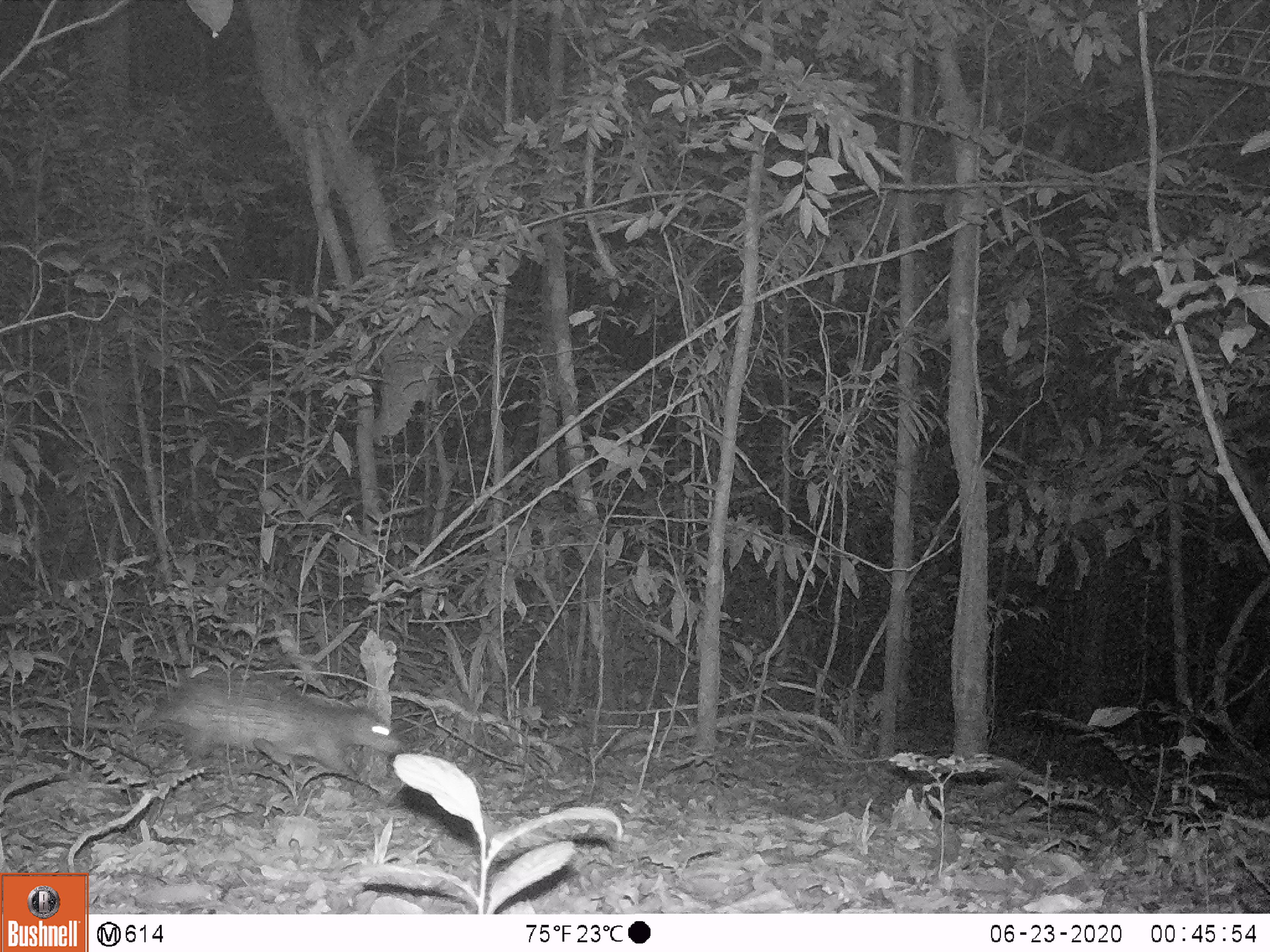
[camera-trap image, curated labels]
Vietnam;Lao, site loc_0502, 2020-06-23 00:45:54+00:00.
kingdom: Animalia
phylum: Chordata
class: Mammalia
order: Rodentia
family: Hystricidae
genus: Atherurus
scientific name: Atherurus macrourus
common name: asiatic brush-tailed porcupine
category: asiatic brush tailed porcupine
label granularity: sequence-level